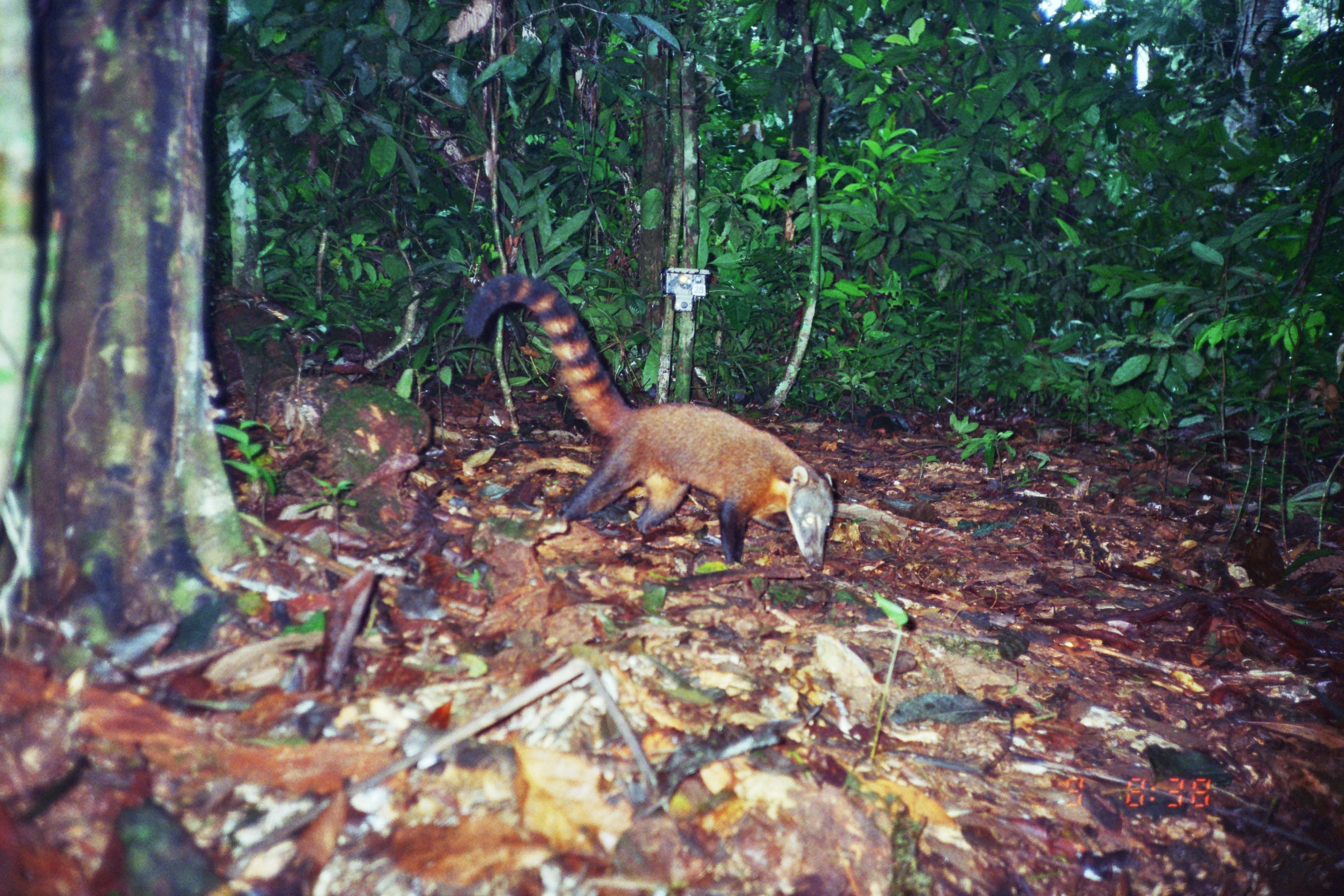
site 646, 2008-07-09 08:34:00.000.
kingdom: Animalia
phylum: Chordata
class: Mammalia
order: Carnivora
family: Procyonidae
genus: Nasua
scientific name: Nasua nasua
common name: south american coati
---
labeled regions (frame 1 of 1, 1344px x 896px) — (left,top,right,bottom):
nasua nasua: (462,271,833,571)